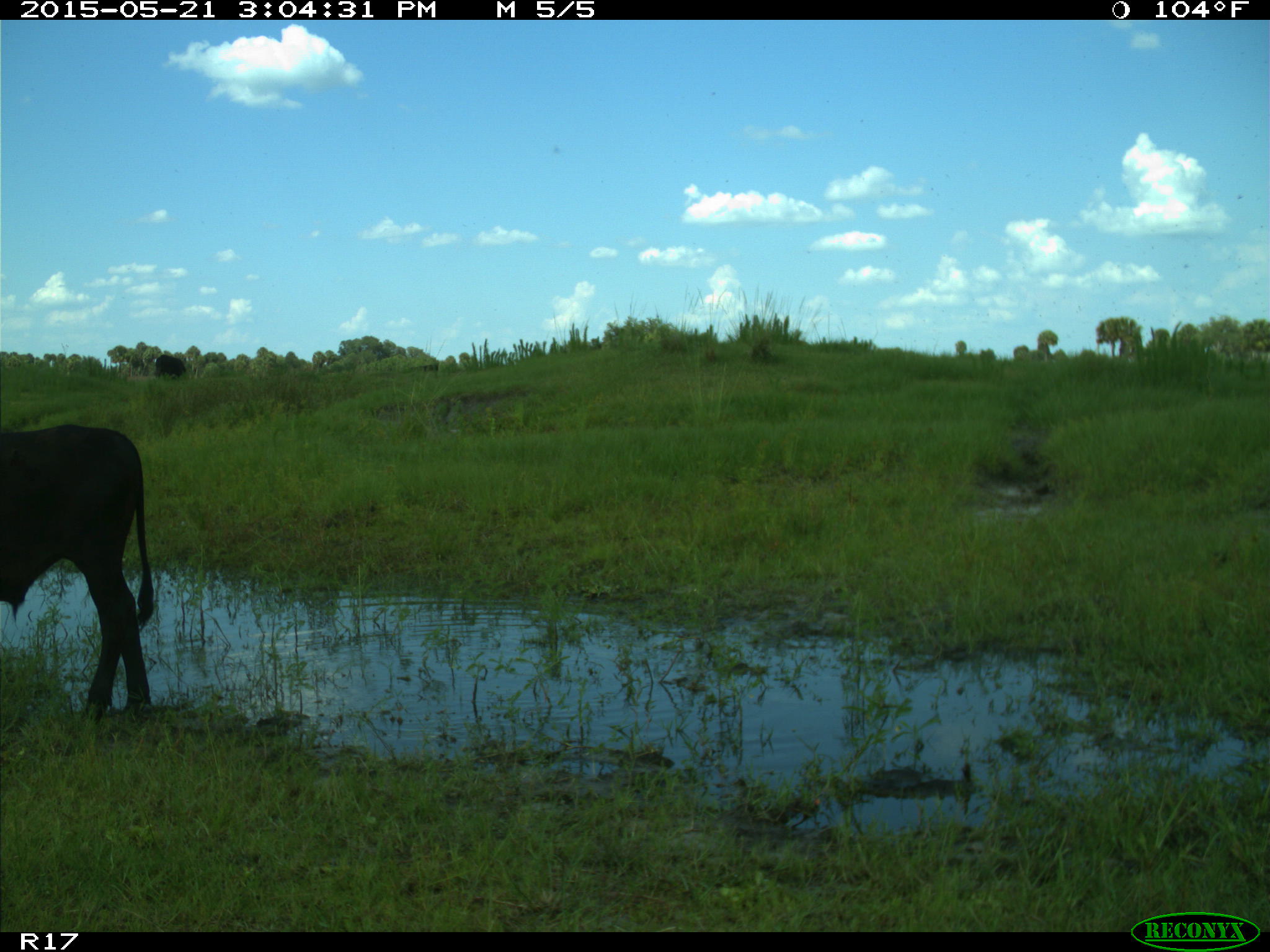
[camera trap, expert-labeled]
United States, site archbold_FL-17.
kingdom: Animalia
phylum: Chordata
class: Mammalia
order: Artiodactyla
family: Bovidae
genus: Bos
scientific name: Bos taurus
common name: domestic cow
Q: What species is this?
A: Bos taurus (domestic cow).